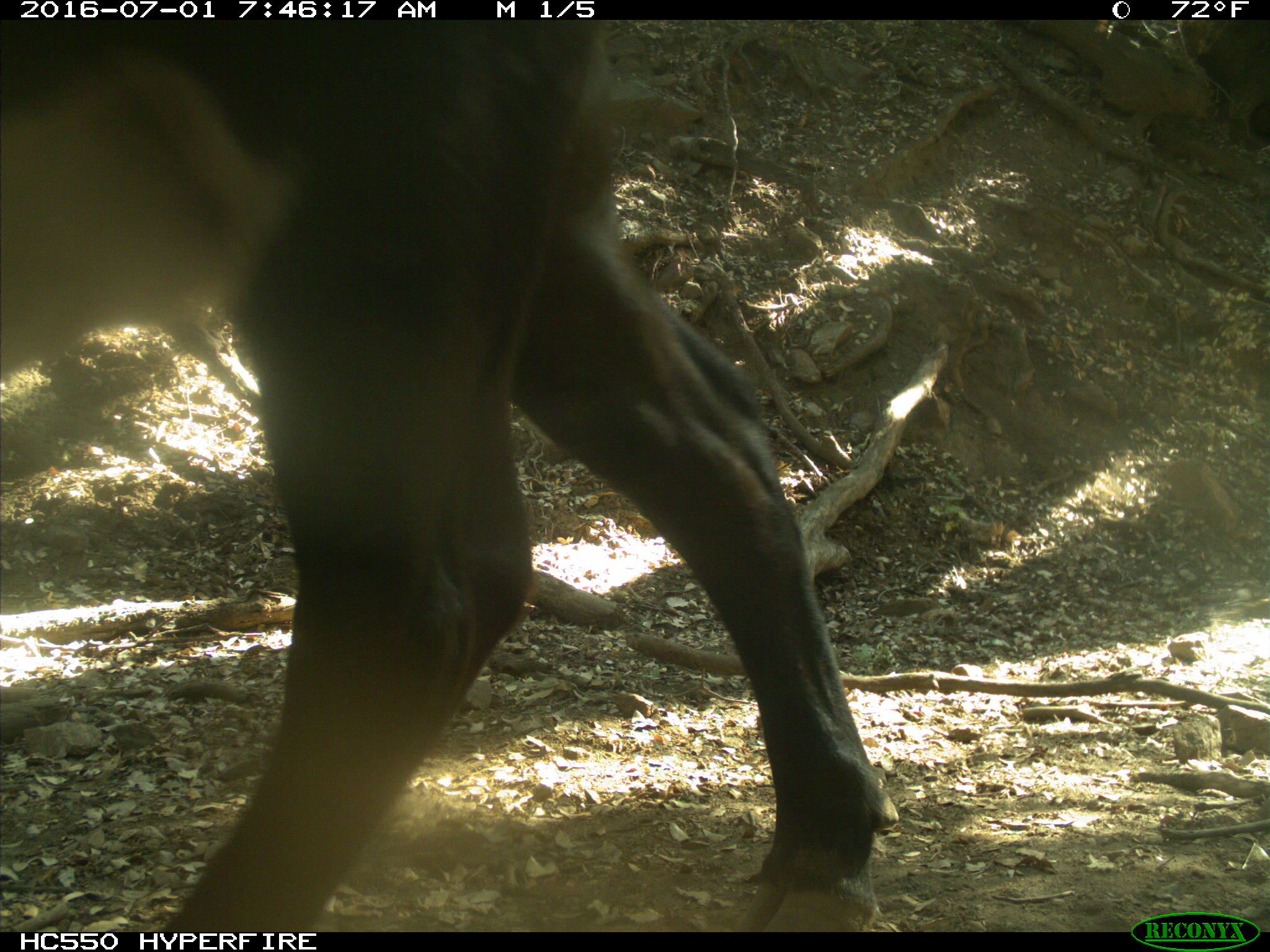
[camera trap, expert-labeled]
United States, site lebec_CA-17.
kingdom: Animalia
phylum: Chordata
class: Mammalia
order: Artiodactyla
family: Bovidae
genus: Bos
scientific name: Bos taurus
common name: domestic cow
Bos taurus (domestic cow).